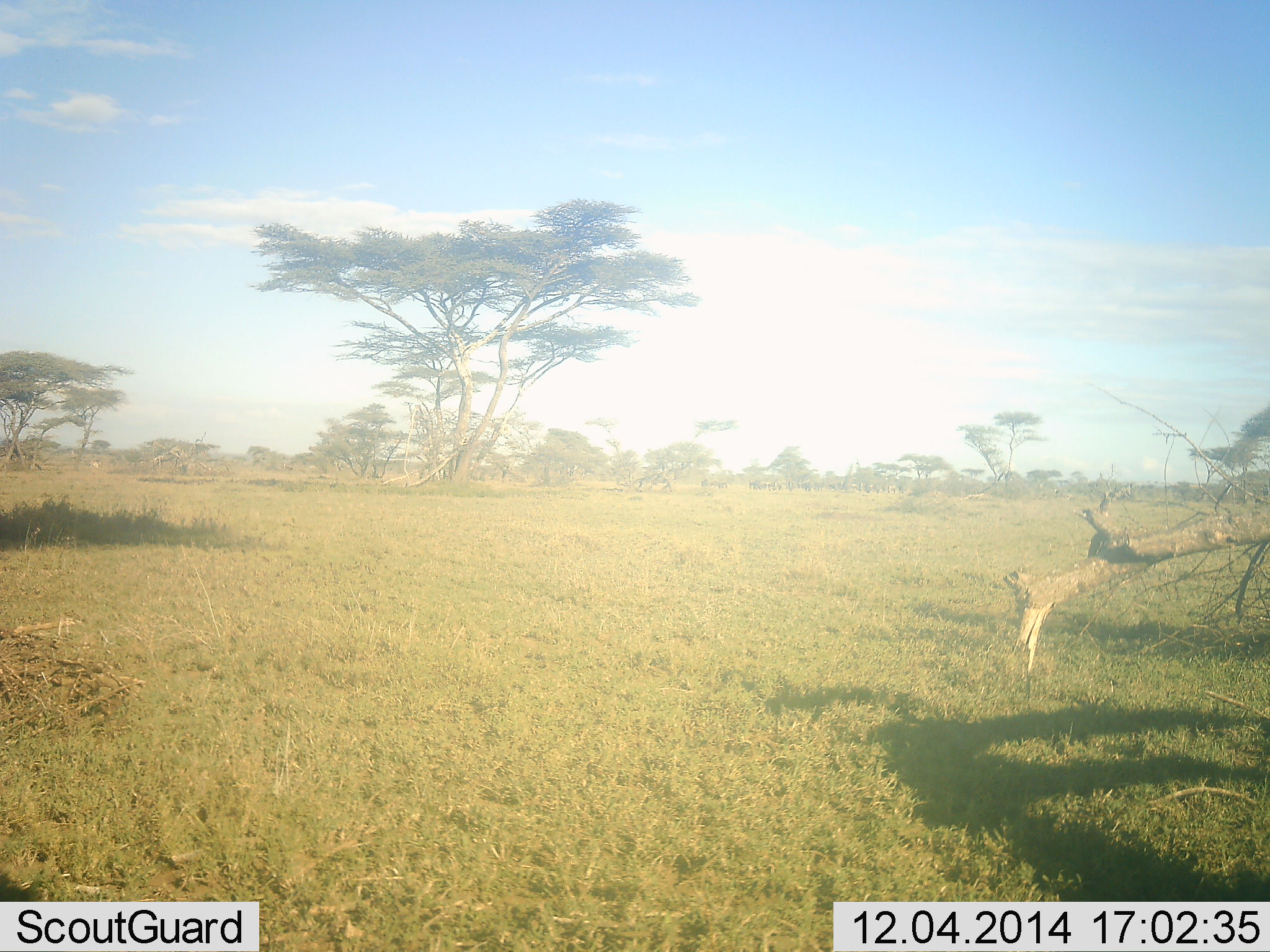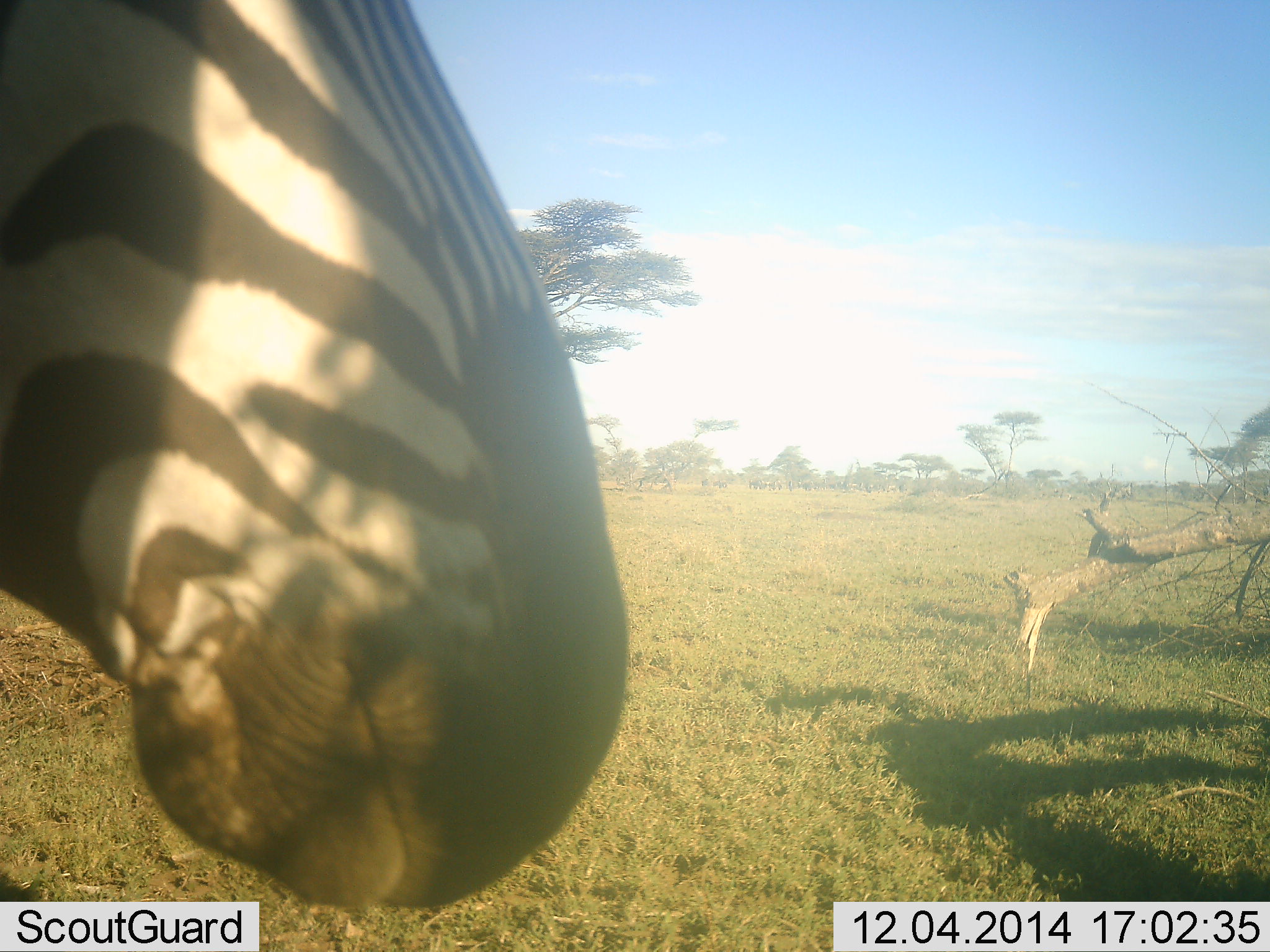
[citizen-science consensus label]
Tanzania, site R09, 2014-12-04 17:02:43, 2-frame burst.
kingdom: Animalia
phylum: Chordata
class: Mammalia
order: Perissodactyla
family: Equidae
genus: Equus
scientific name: Equus quagga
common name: plains zebra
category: zebra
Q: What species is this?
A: Zebra (plains zebra) (Equus quagga).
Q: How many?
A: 1.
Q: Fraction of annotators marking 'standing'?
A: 20%.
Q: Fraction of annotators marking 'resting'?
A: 0%.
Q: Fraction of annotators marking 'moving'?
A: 80%.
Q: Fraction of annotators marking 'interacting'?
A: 0%.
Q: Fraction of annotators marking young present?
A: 0%.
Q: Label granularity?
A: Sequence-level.